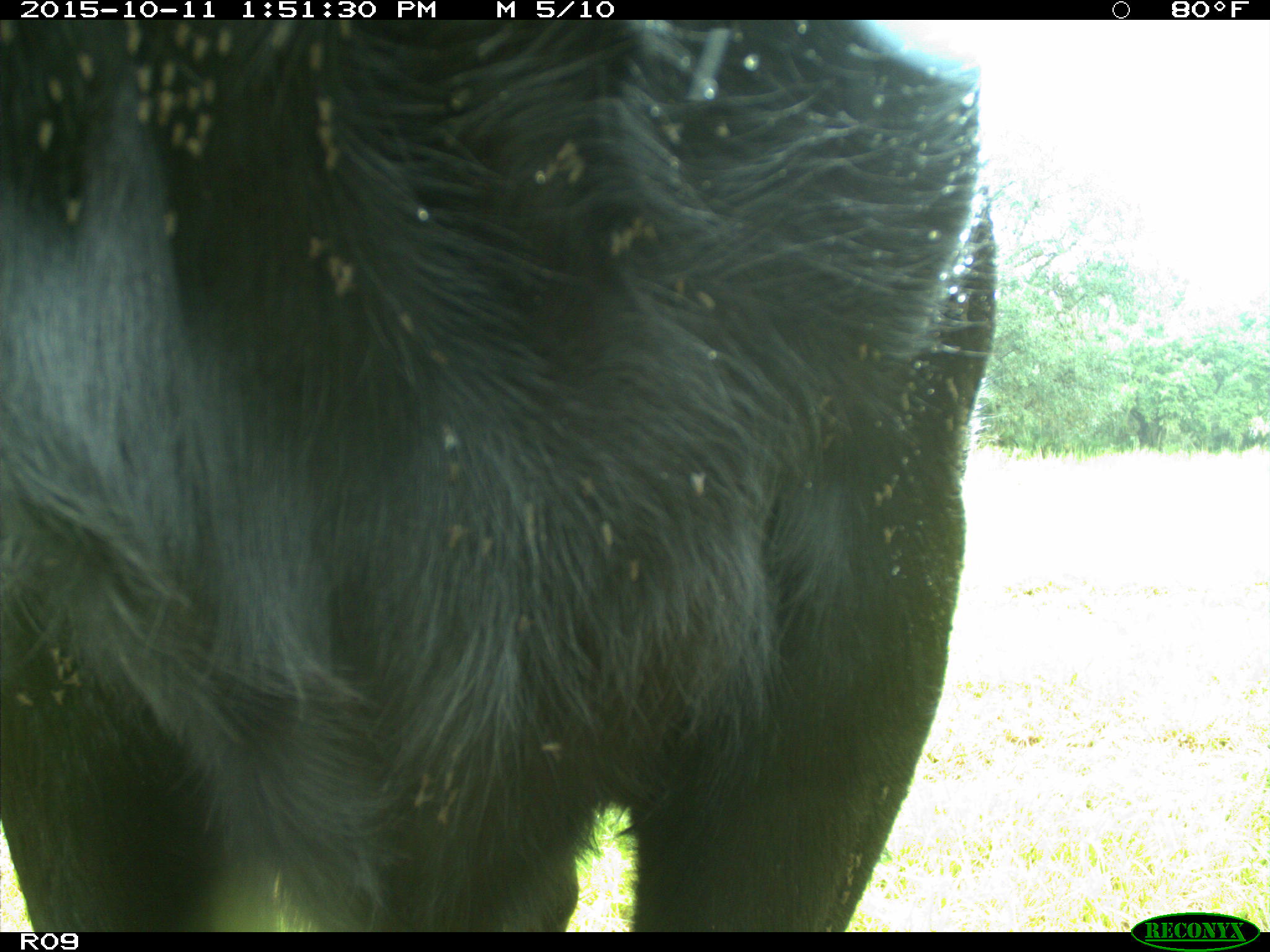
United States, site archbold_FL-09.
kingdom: Animalia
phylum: Chordata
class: Mammalia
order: Artiodactyla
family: Bovidae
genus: Bos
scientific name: Bos taurus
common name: domestic cow